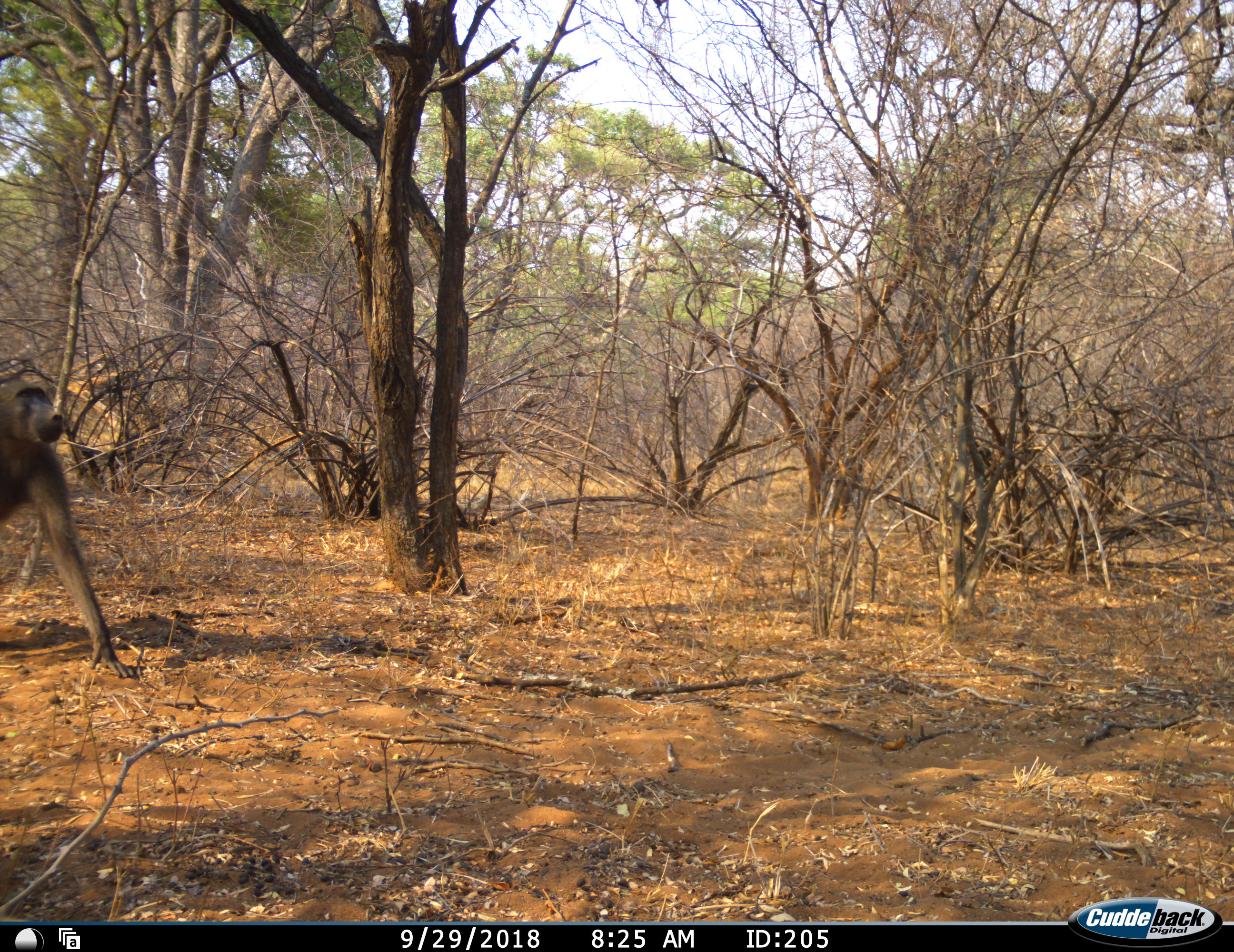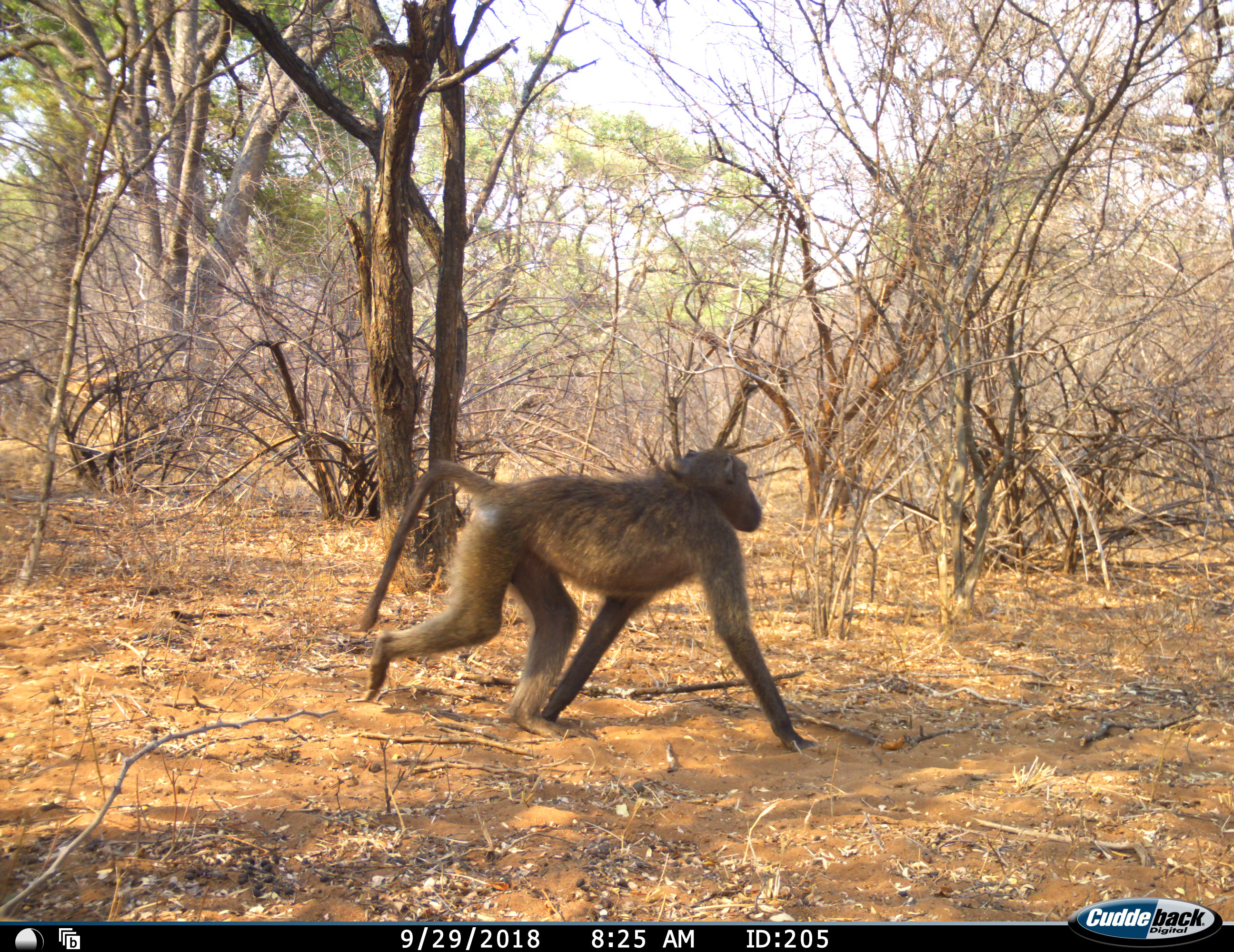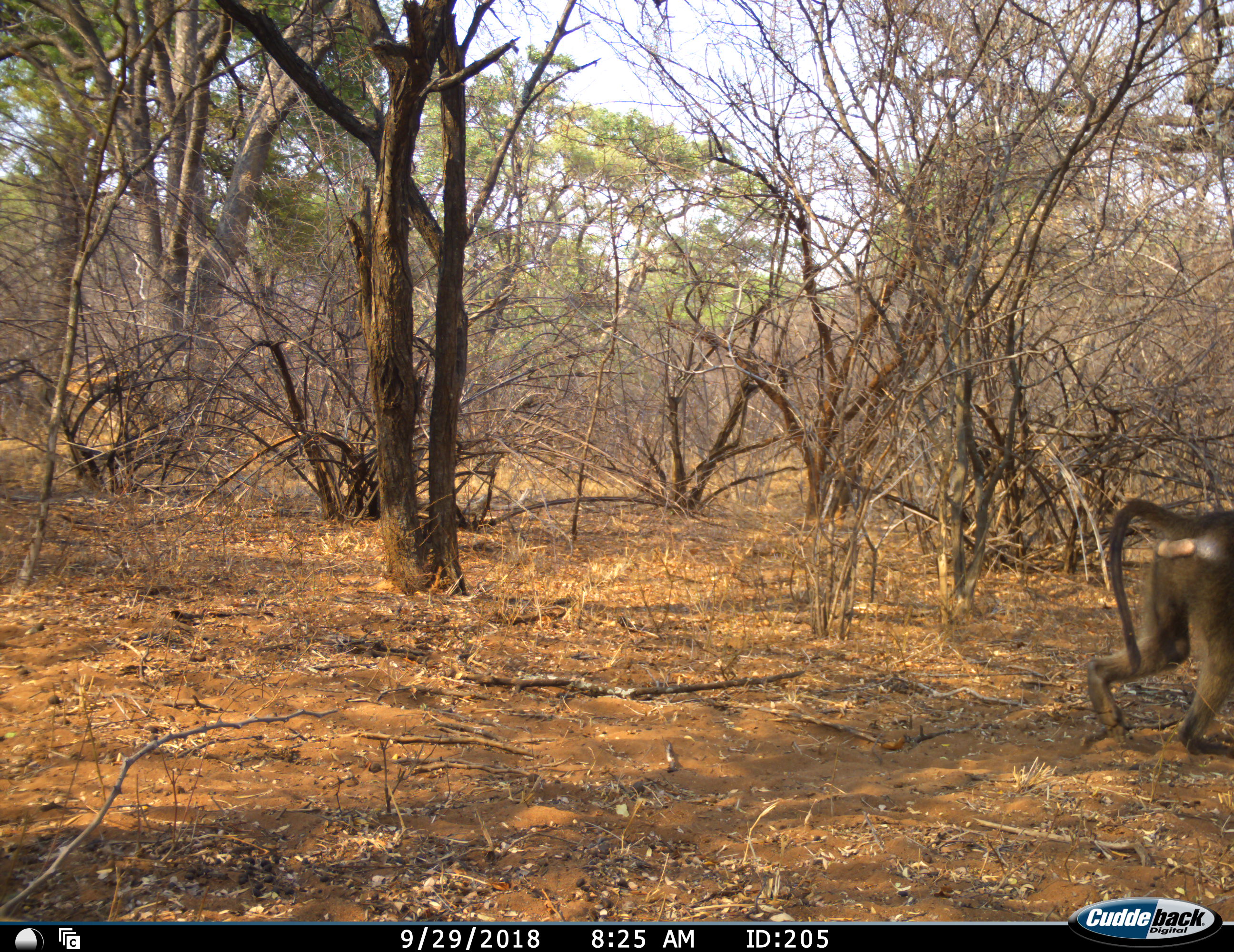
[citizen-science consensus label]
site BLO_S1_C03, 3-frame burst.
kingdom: Animalia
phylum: Chordata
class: Mammalia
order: Primates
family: Cercopithecidae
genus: Papio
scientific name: Papio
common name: baboon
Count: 1.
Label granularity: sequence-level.